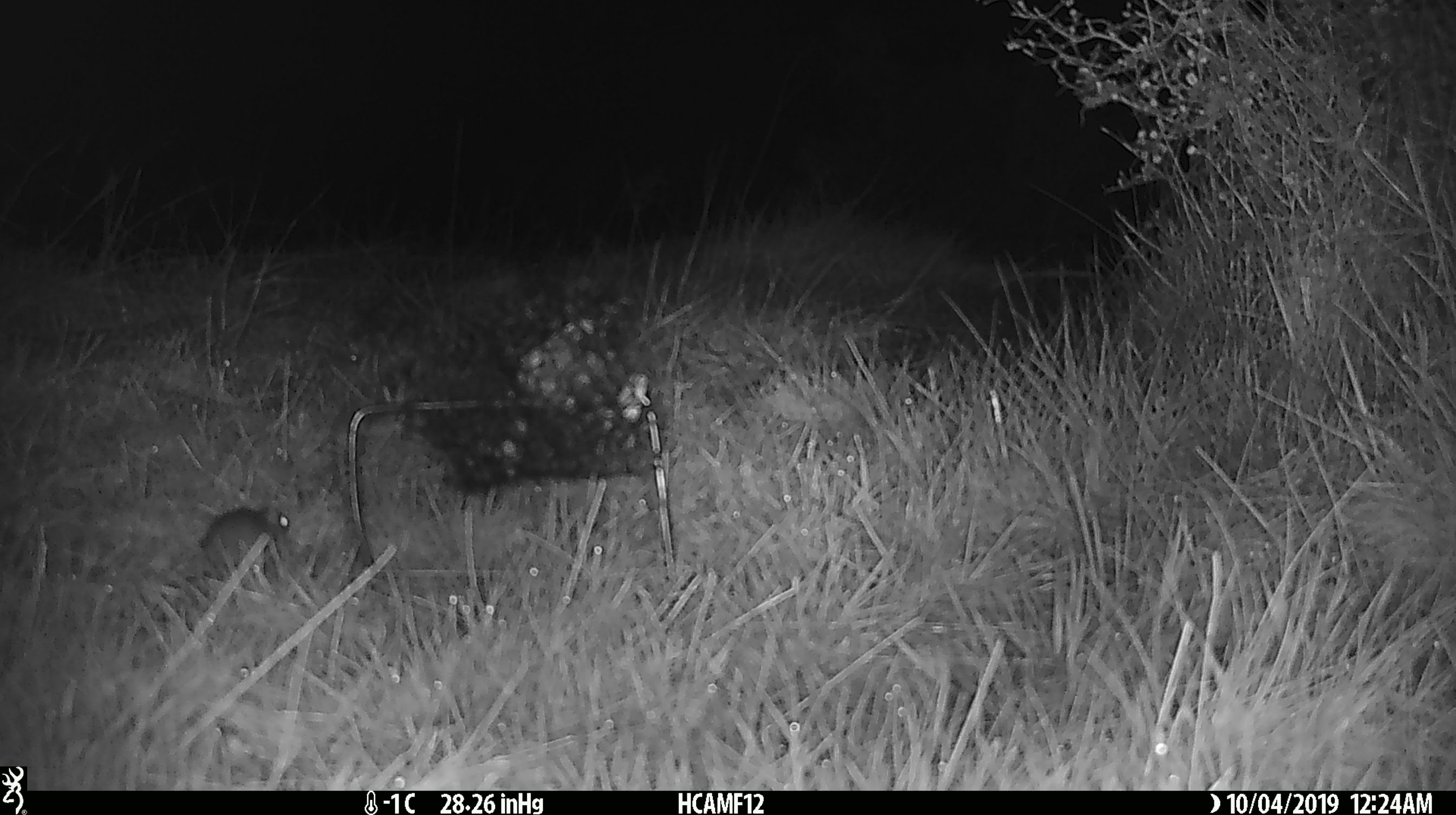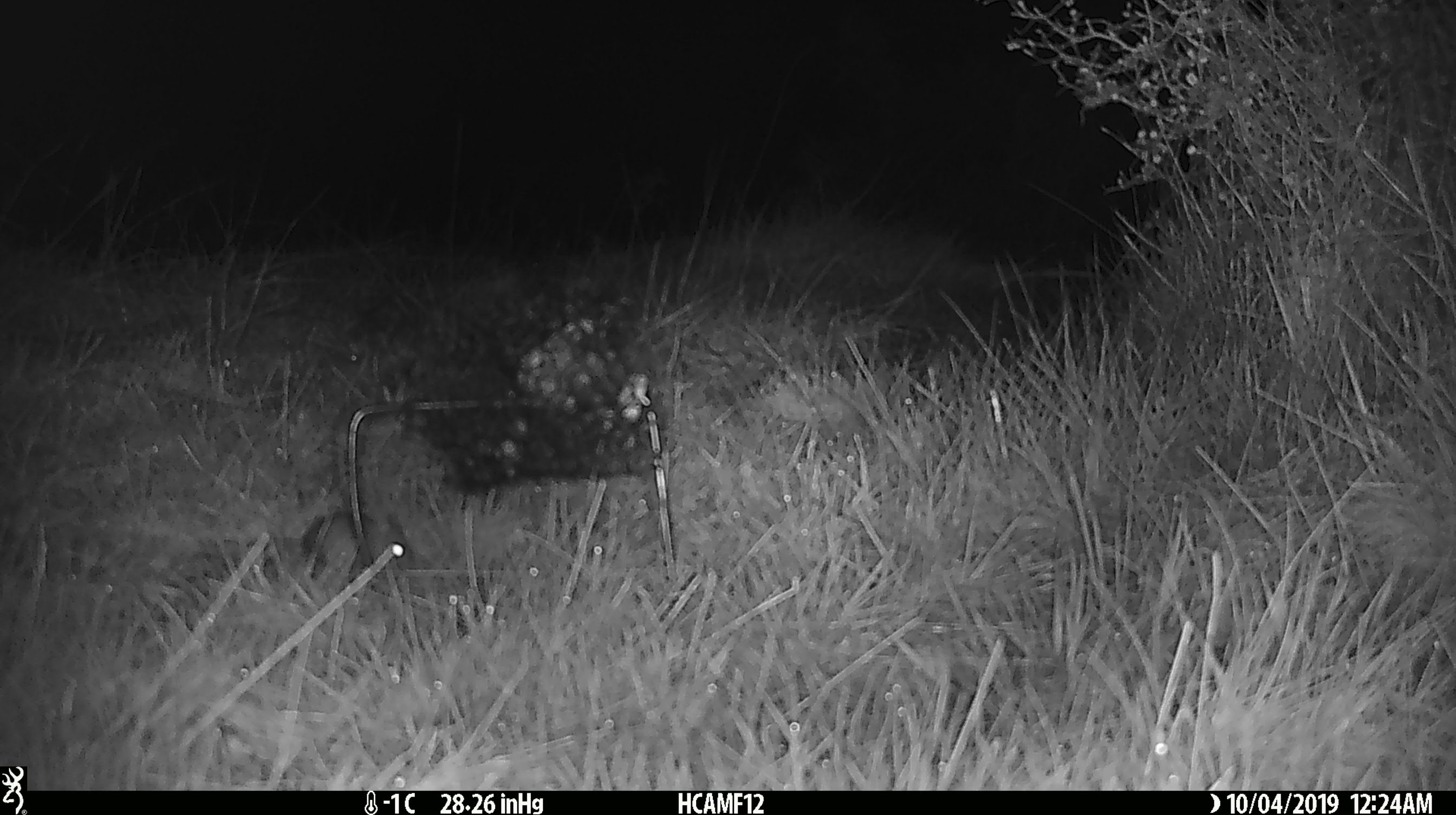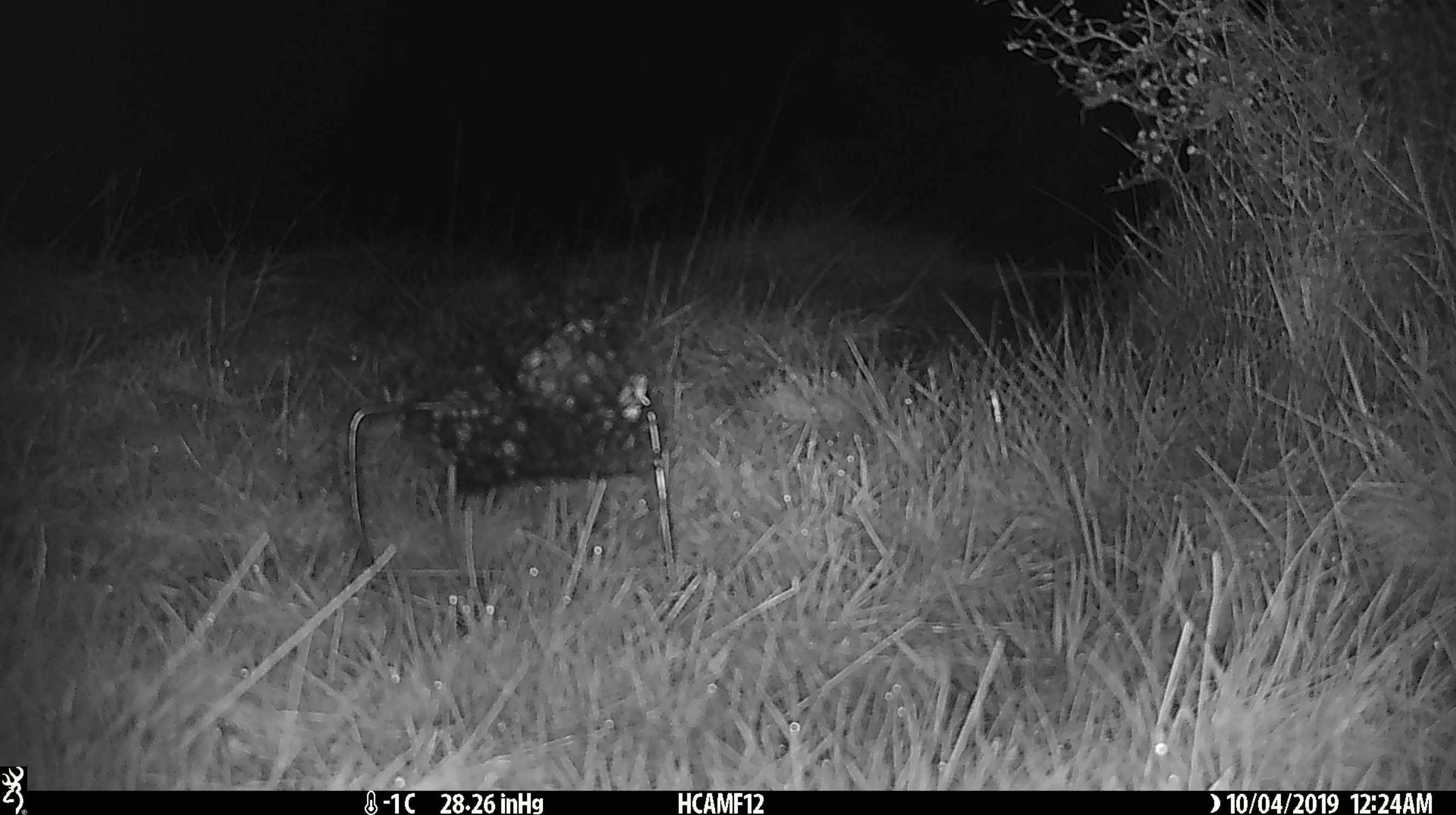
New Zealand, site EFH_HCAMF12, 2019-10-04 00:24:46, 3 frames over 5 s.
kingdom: Animalia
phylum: Chordata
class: Mammalia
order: Rodentia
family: Muridae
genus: Mus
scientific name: Mus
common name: mouse